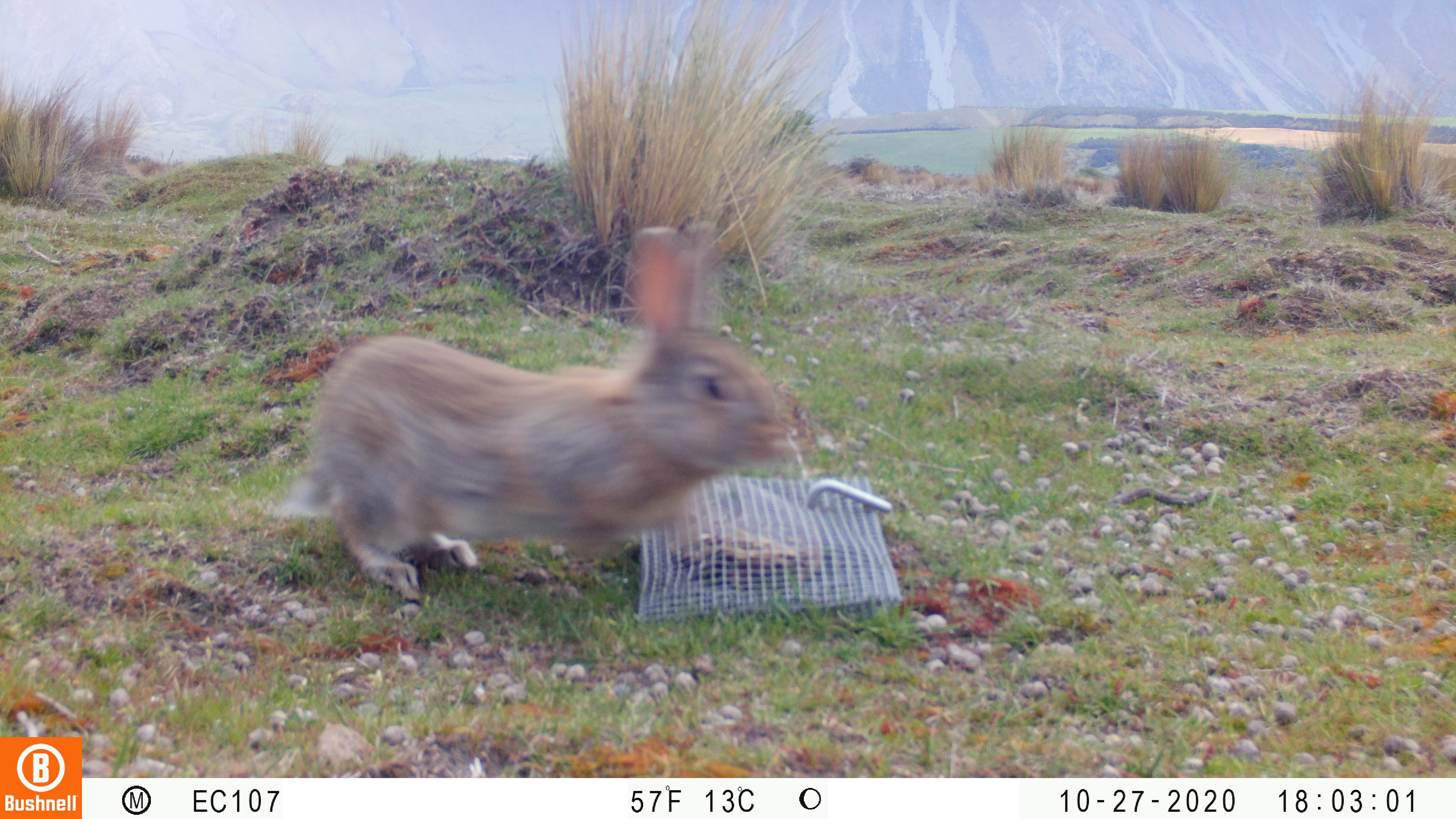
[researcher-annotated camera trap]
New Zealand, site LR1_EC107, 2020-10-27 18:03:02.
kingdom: Animalia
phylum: Chordata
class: Mammalia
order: Lagomorpha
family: Leporidae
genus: Oryctolagus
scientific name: Oryctolagus cuniculus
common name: european rabbit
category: rabbit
Rabbit (european rabbit) (Oryctolagus cuniculus).